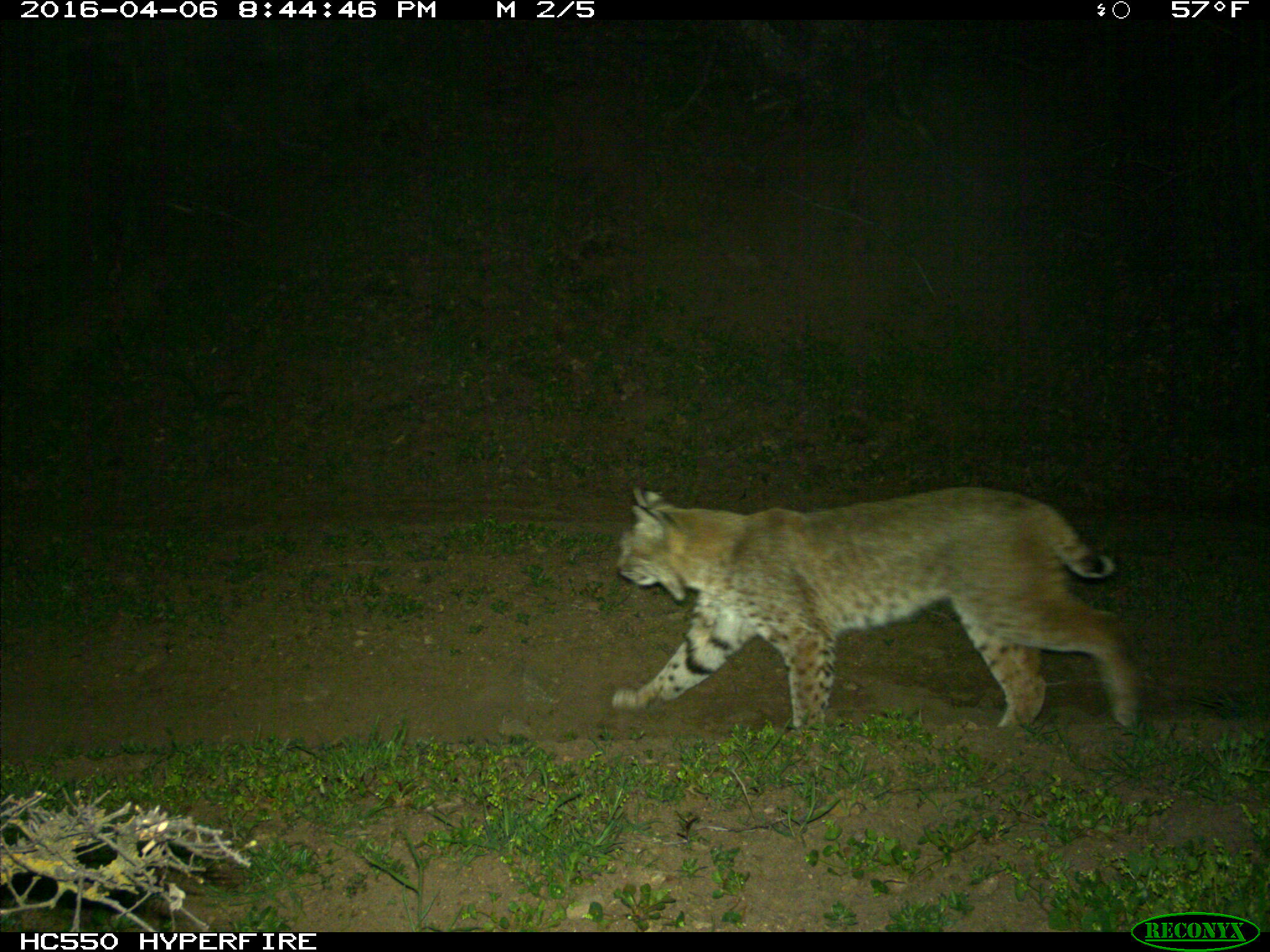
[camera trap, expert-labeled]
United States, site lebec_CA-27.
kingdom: Animalia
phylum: Chordata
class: Mammalia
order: Carnivora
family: Felidae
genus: Lynx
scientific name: Lynx rufus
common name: bobcat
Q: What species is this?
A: Lynx rufus (bobcat).